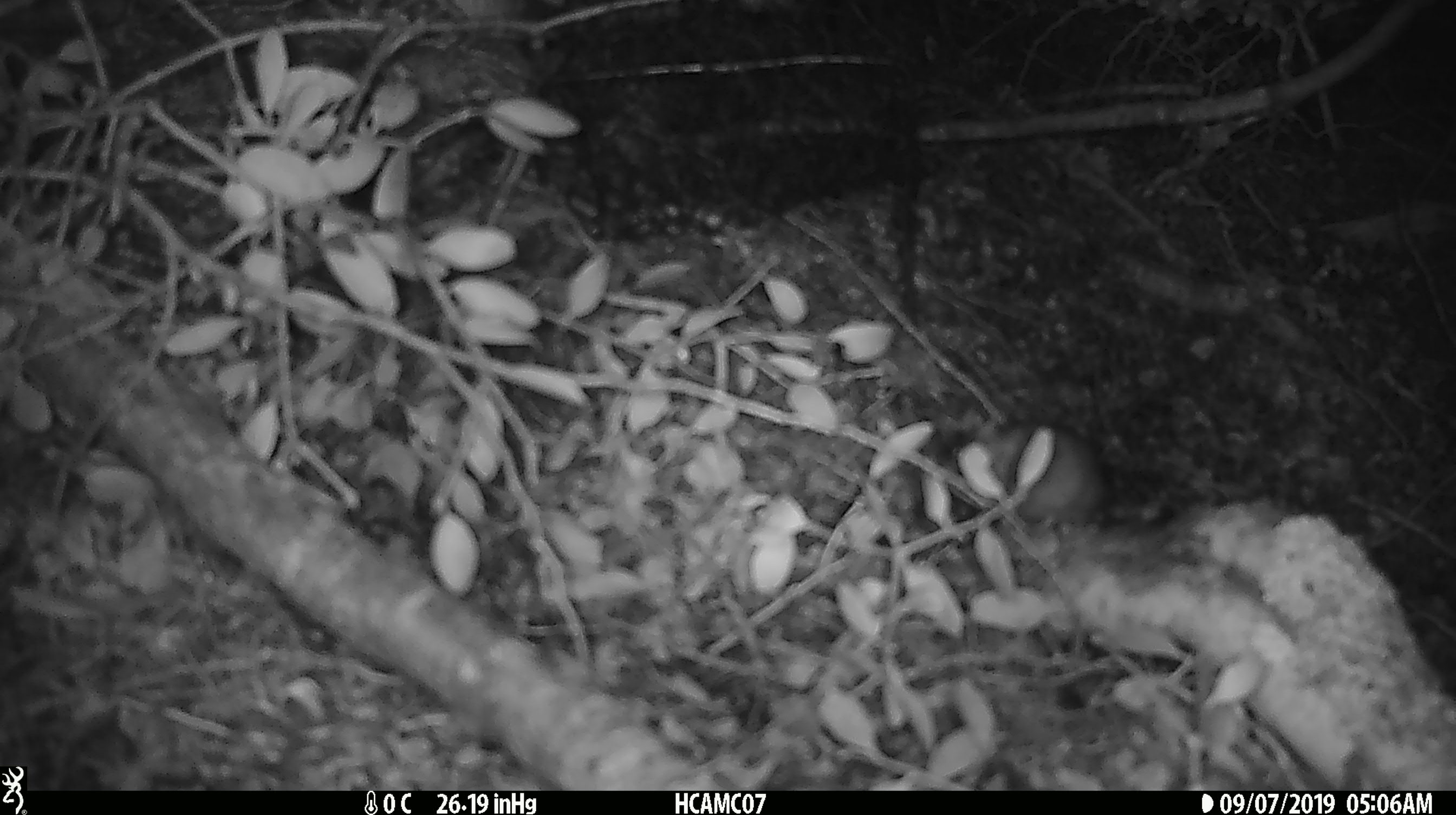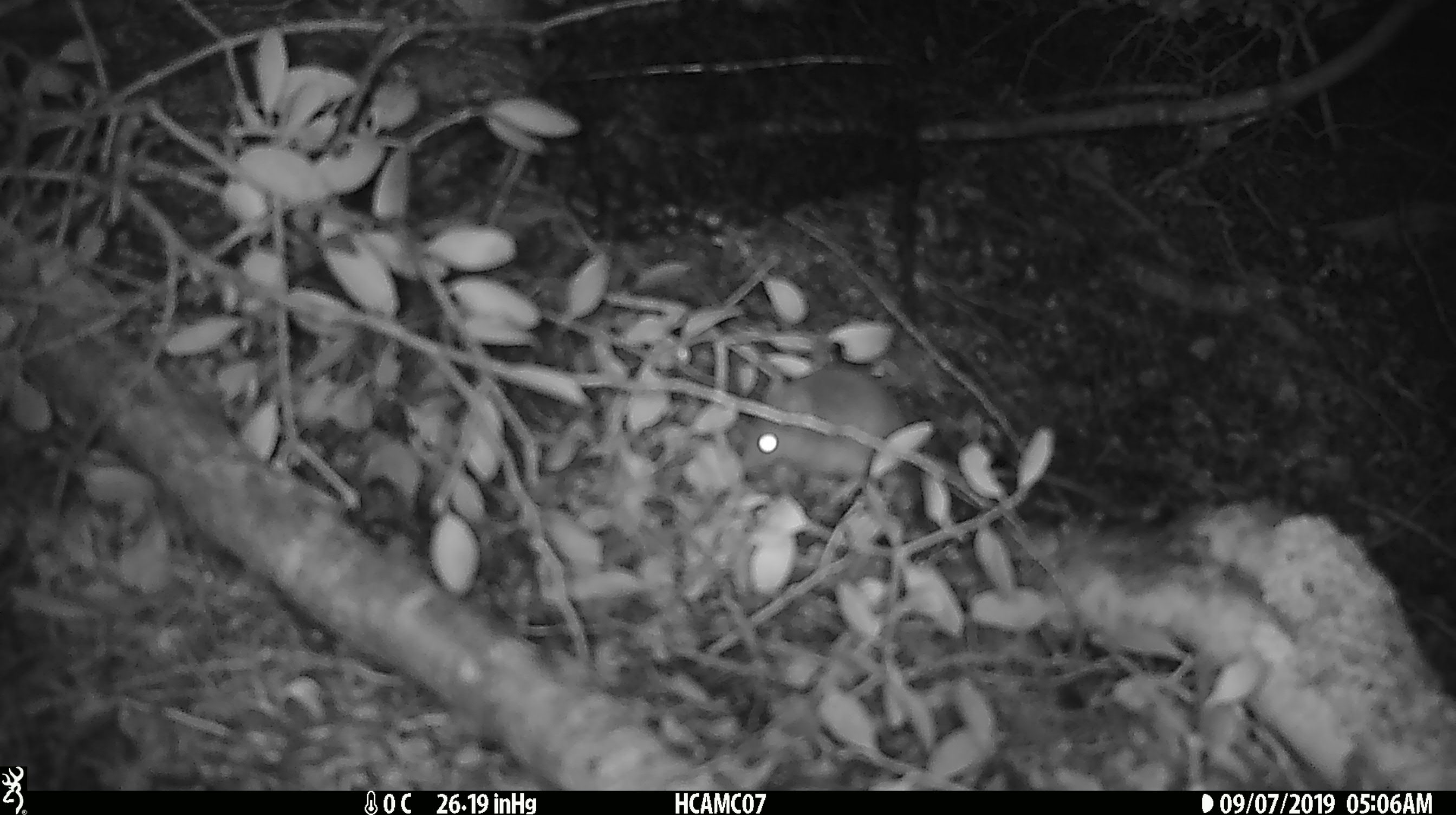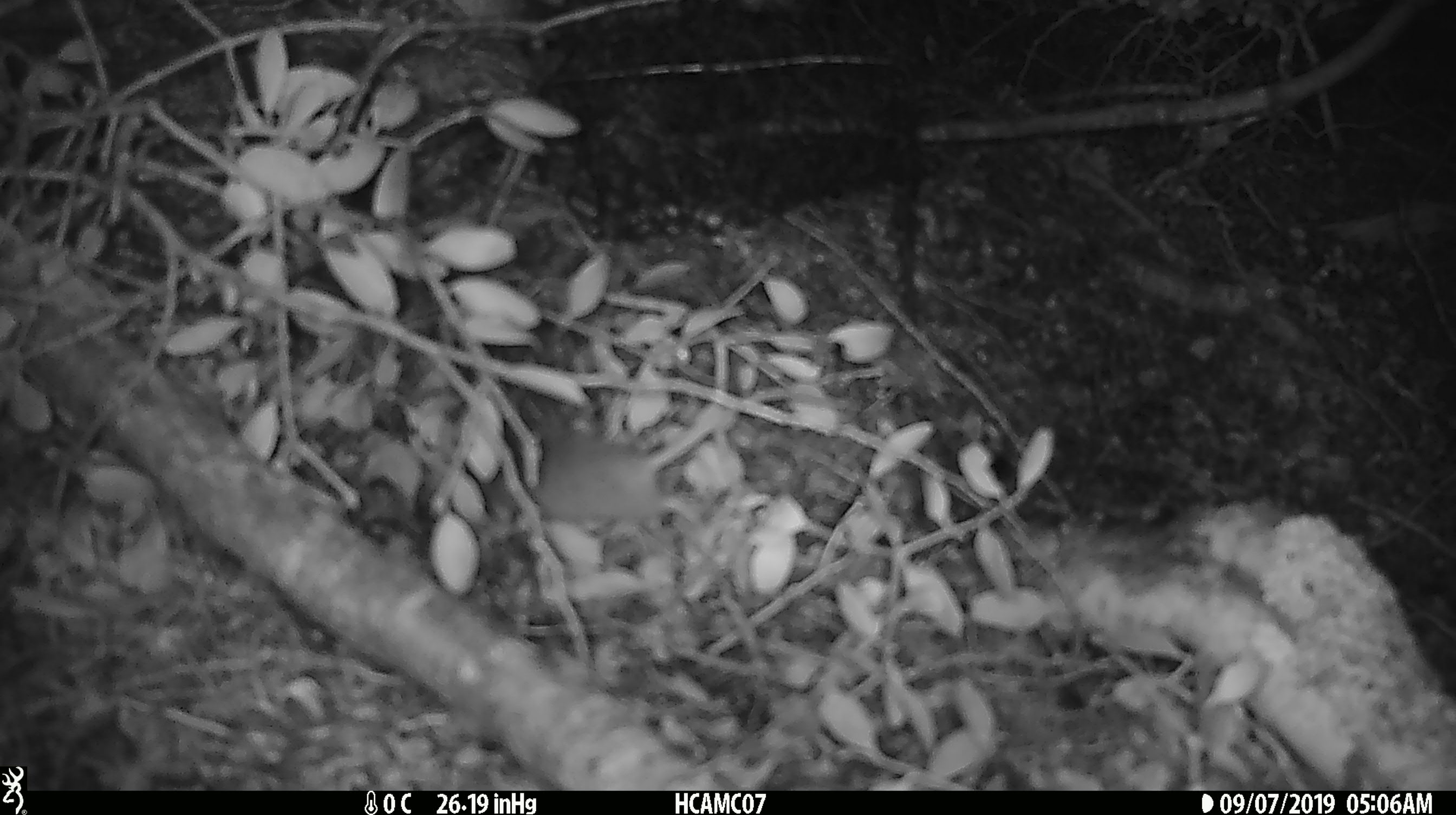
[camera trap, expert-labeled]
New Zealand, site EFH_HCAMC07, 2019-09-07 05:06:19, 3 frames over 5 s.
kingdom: Animalia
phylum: Chordata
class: Mammalia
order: Rodentia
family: Muridae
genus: Mus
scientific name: Mus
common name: mouse